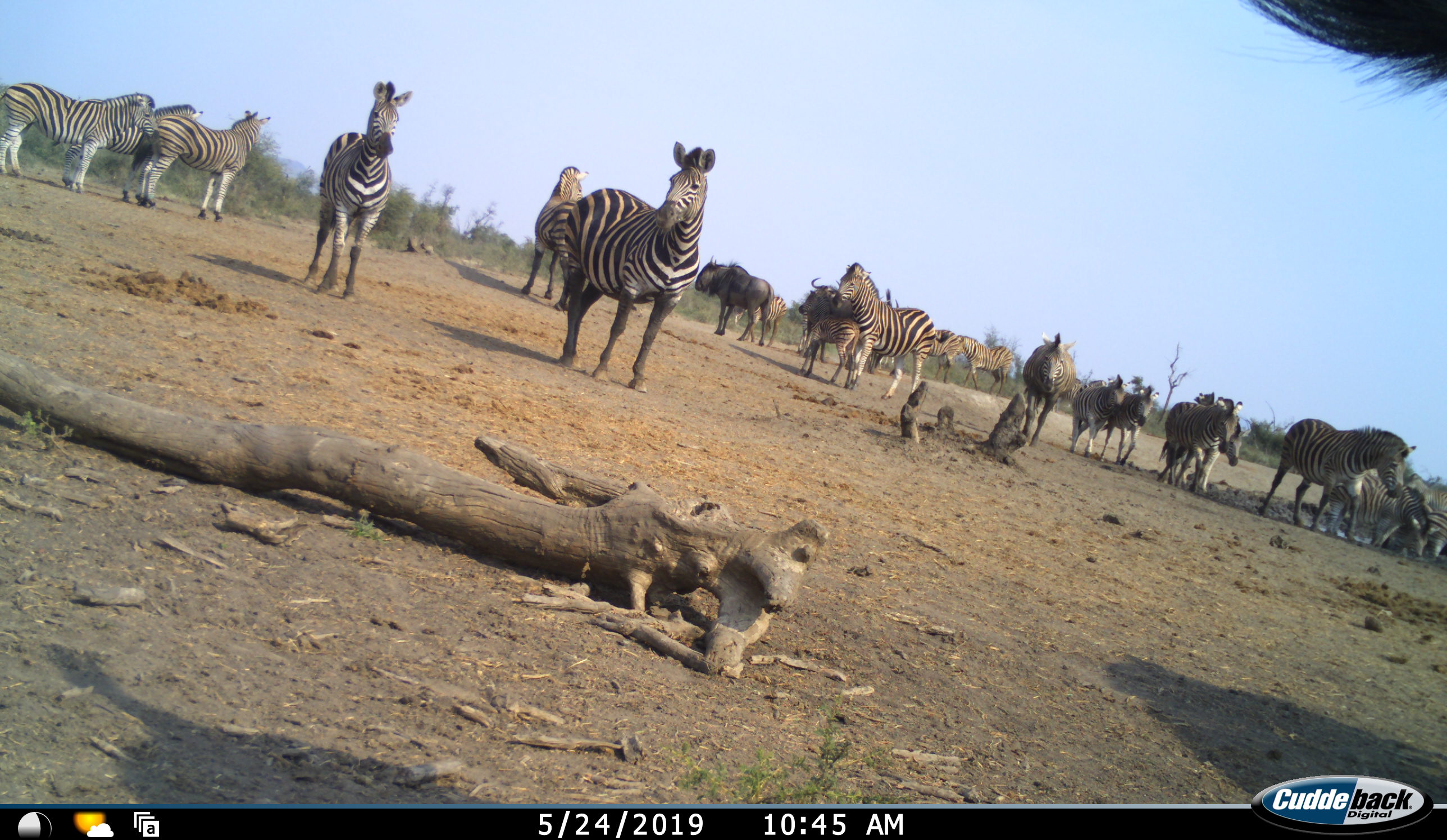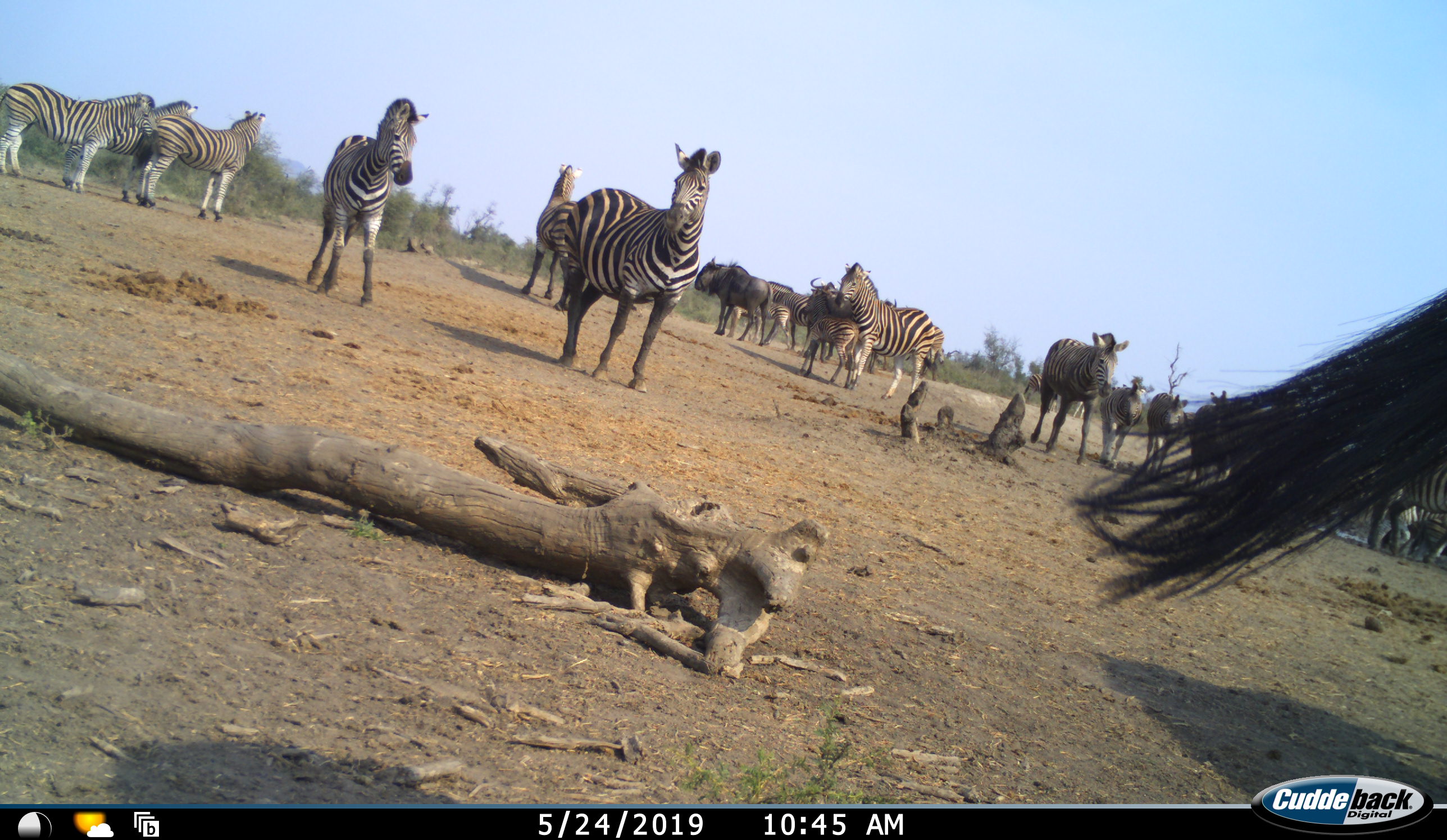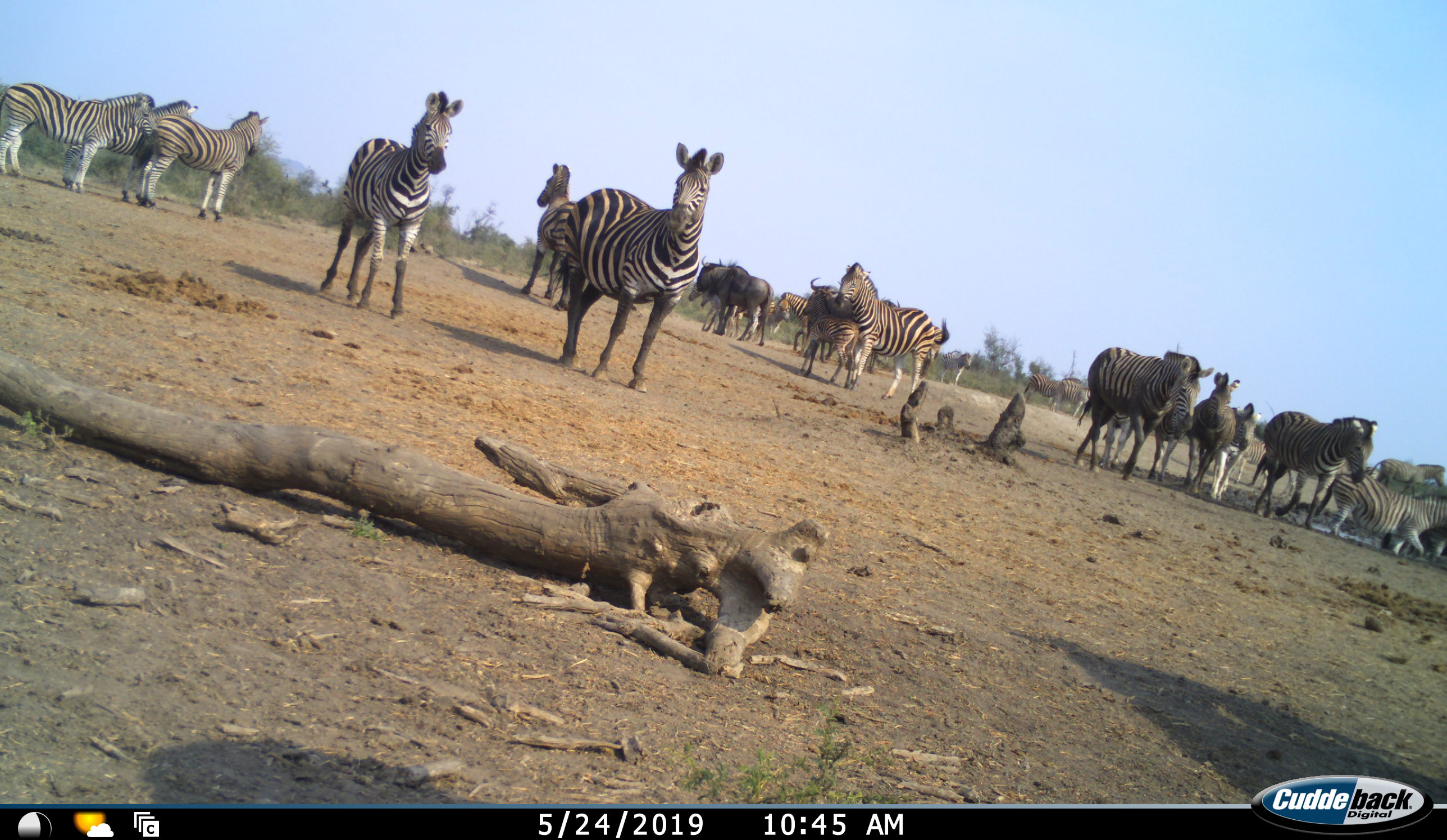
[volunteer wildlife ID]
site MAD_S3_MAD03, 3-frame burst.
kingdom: Animalia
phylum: Chordata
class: Mammalia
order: Artiodactyla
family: Bovidae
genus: Connochaetes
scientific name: Connochaetes taurinus taurinus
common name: blue wildebeest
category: wildebeestblue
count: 2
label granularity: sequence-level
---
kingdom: Animalia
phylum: Chordata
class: Mammalia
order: Perissodactyla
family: Equidae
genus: Equus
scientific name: Equus quagga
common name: plains zebra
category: zebraplains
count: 11-50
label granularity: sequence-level